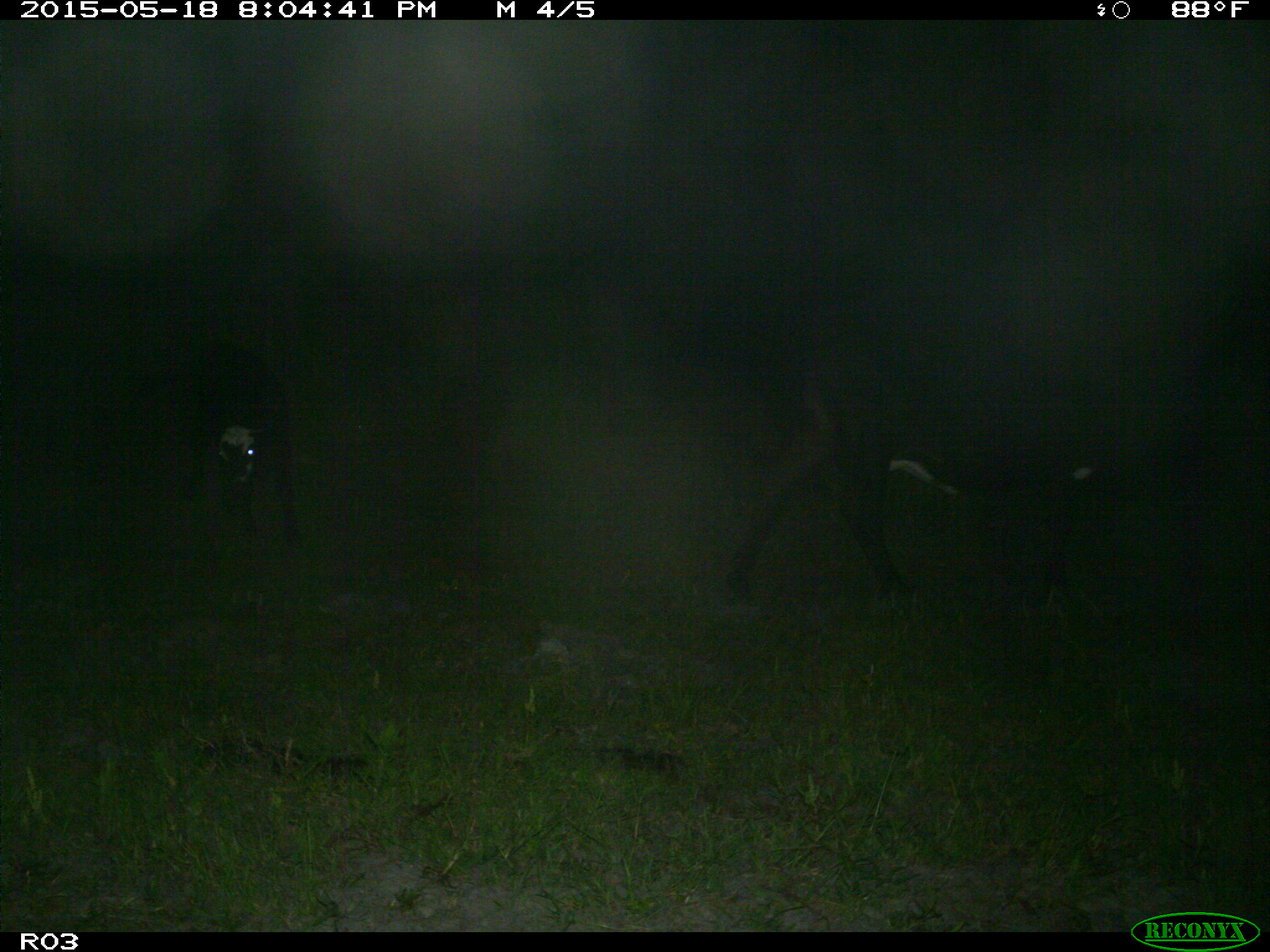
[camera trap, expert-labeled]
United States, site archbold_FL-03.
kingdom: Animalia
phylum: Chordata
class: Mammalia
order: Artiodactyla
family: Bovidae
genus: Bos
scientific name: Bos taurus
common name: domestic cow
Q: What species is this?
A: Bos taurus (domestic cow).